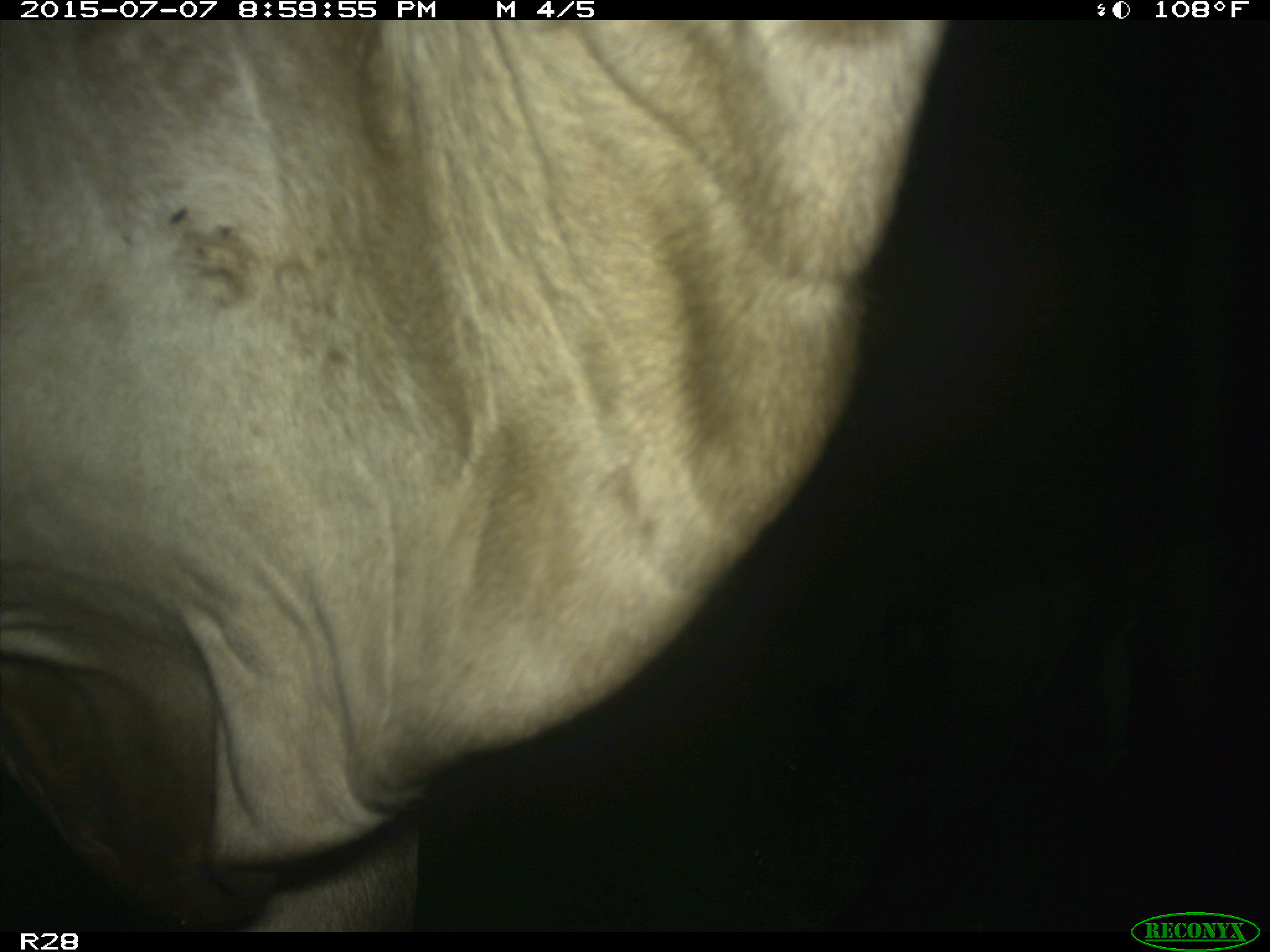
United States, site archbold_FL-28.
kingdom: Animalia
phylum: Chordata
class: Mammalia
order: Artiodactyla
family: Bovidae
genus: Bos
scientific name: Bos taurus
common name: domestic cow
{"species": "Bos taurus (domestic cow)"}